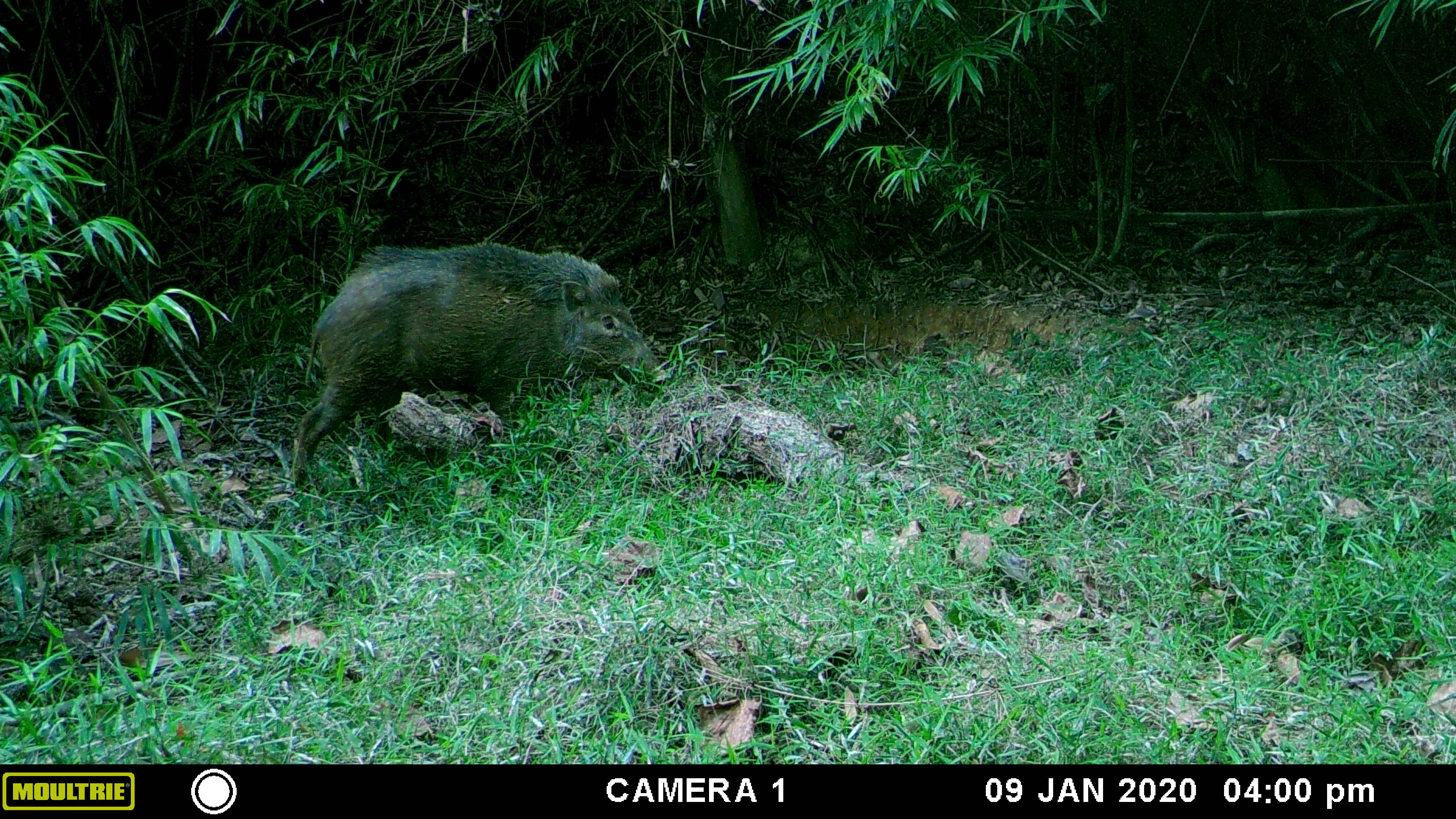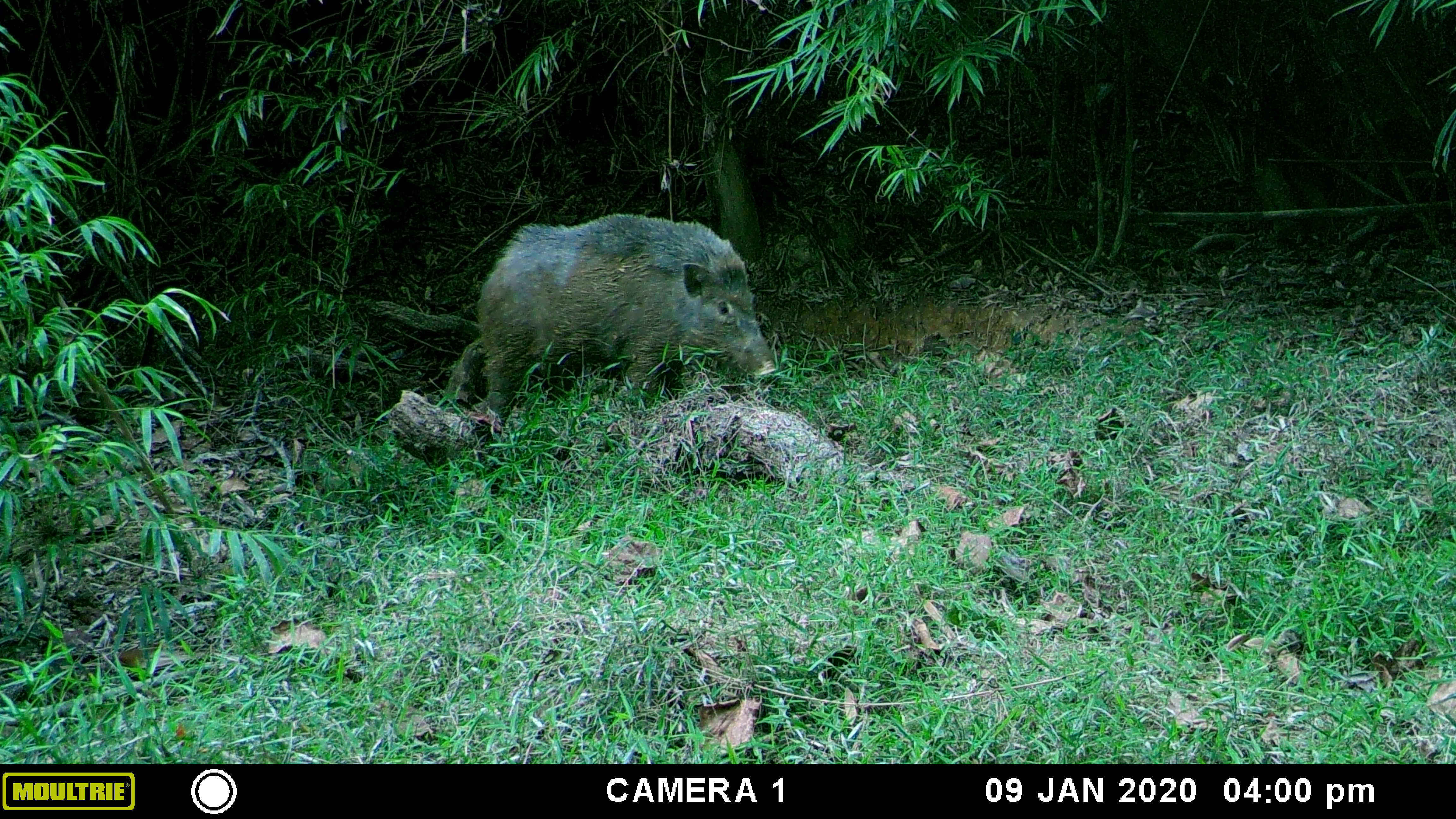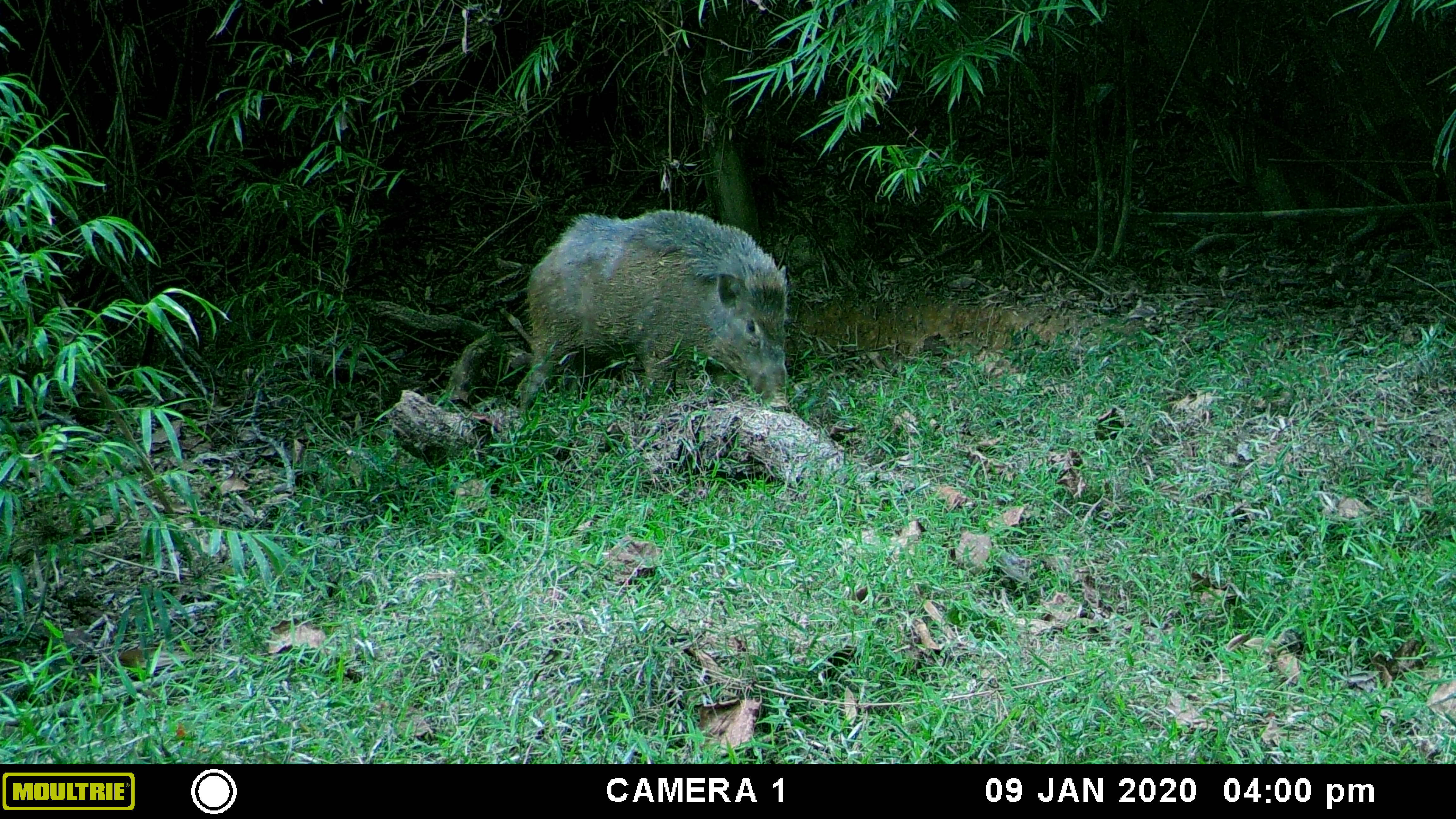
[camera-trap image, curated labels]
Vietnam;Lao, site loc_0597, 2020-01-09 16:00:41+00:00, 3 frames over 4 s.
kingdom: Animalia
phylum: Chordata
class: Mammalia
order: Artiodactyla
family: Suidae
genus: Sus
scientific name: Sus scrofa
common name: eurasian wild pig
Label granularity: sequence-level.